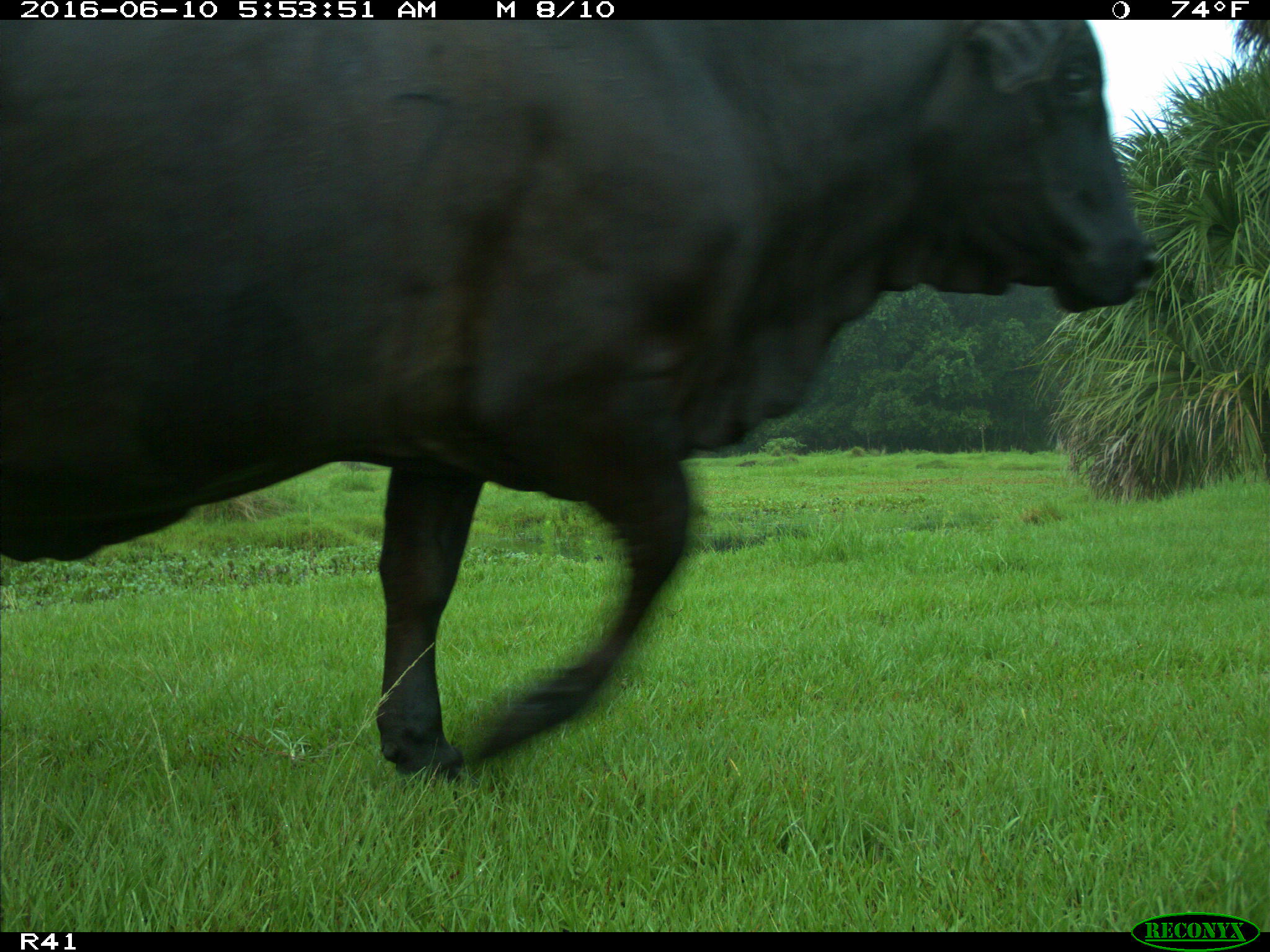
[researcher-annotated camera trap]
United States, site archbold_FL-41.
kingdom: Animalia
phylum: Chordata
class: Mammalia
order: Artiodactyla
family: Bovidae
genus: Bos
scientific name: Bos taurus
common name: domestic cow